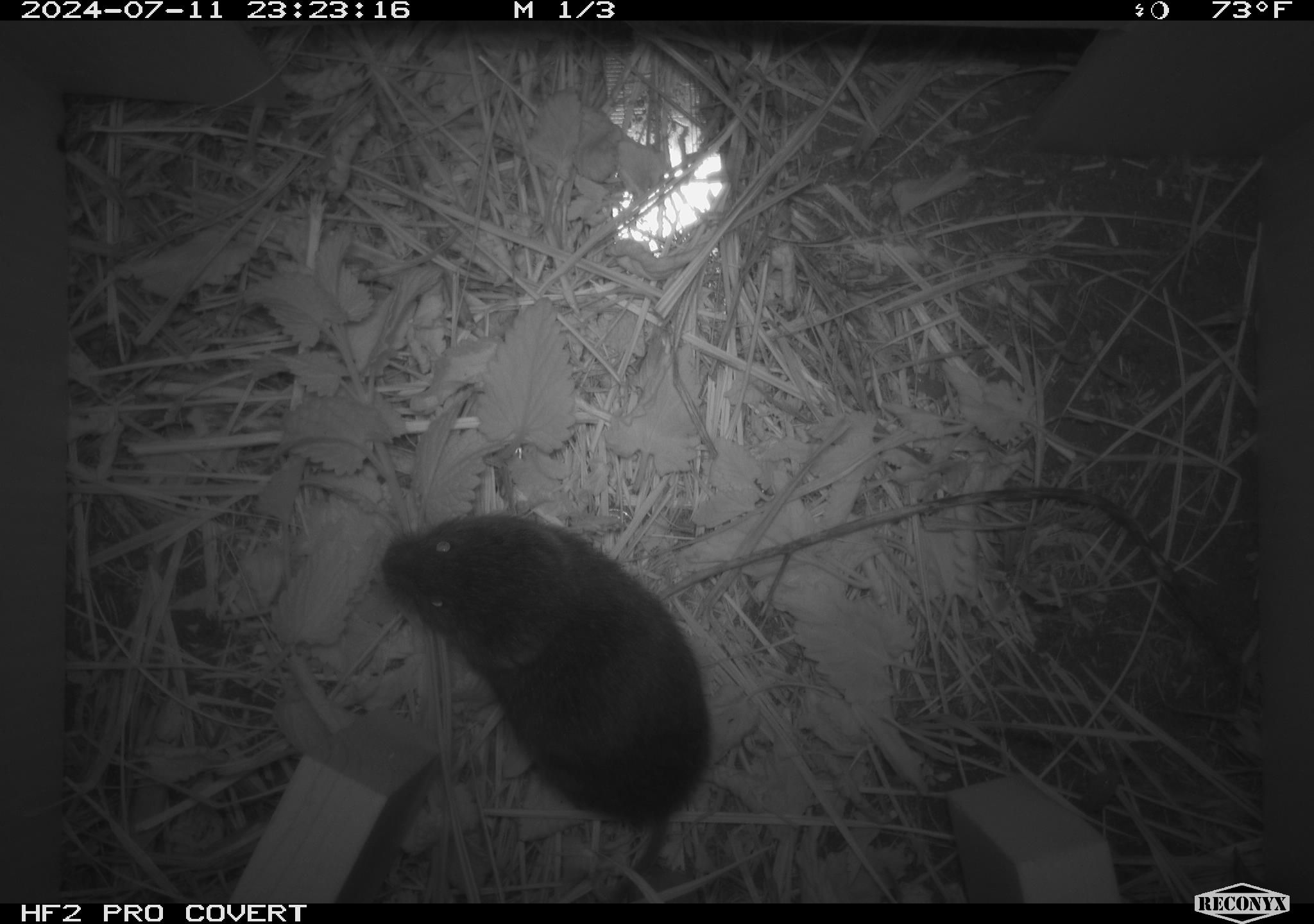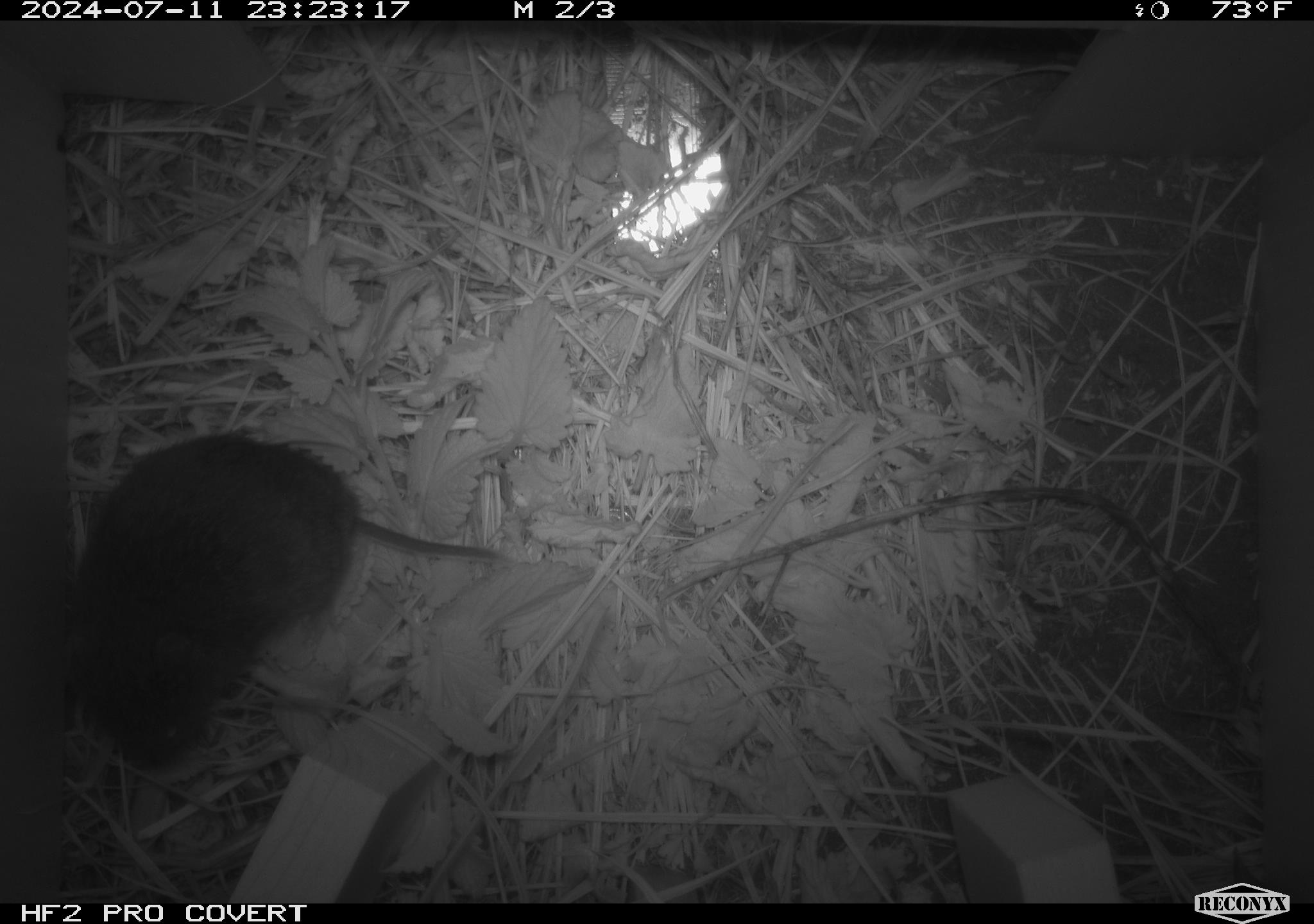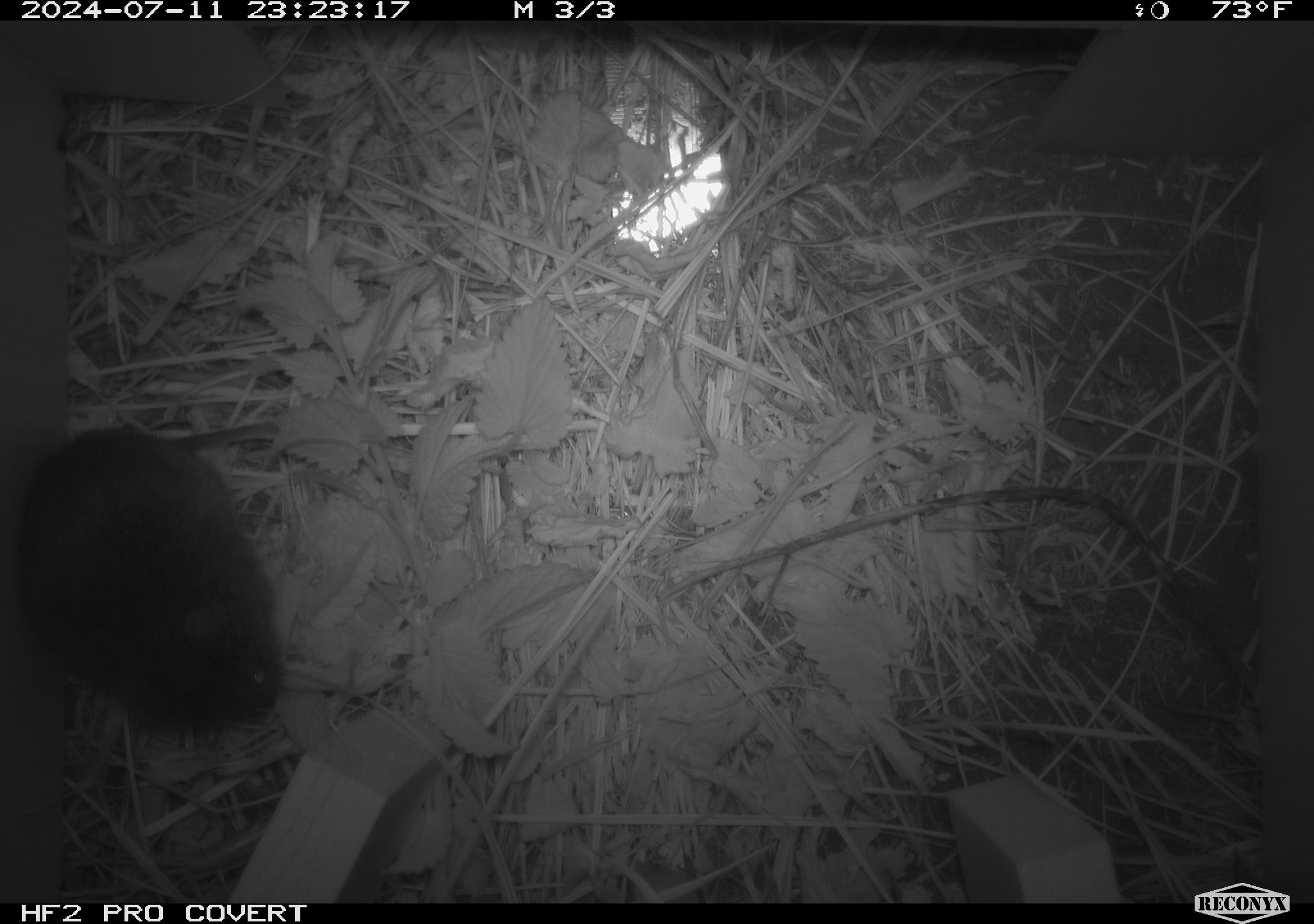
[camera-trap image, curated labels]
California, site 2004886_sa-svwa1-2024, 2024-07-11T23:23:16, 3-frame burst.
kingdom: Animalia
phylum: Chordata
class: Mammalia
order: Rodentia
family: Cricetidae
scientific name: Arvicolinae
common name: voles, lemmings, and muskrats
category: arvicolinae subfamily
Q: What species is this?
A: Arvicolinae subfamily (voles, lemmings, and muskrats) (Arvicolinae).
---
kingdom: Animalia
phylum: Arthropoda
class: Malacostraca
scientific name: Malacostraca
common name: amphipods, crabs, isopods, krill, lobsters and shrimps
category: malacostracan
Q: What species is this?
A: Malacostracan (amphipods, crabs, isopods, krill, lobsters and shrimps) (Malacostraca).